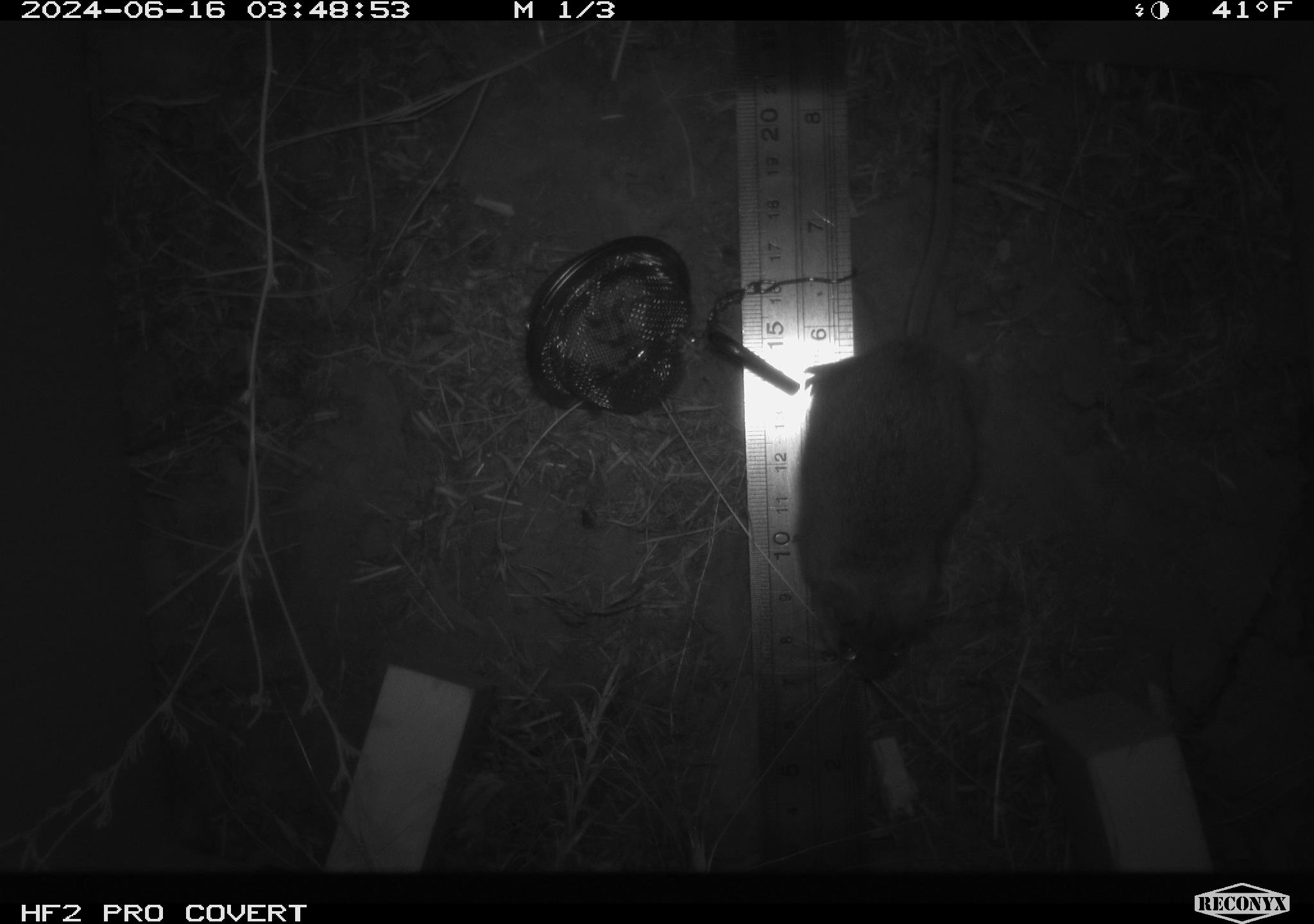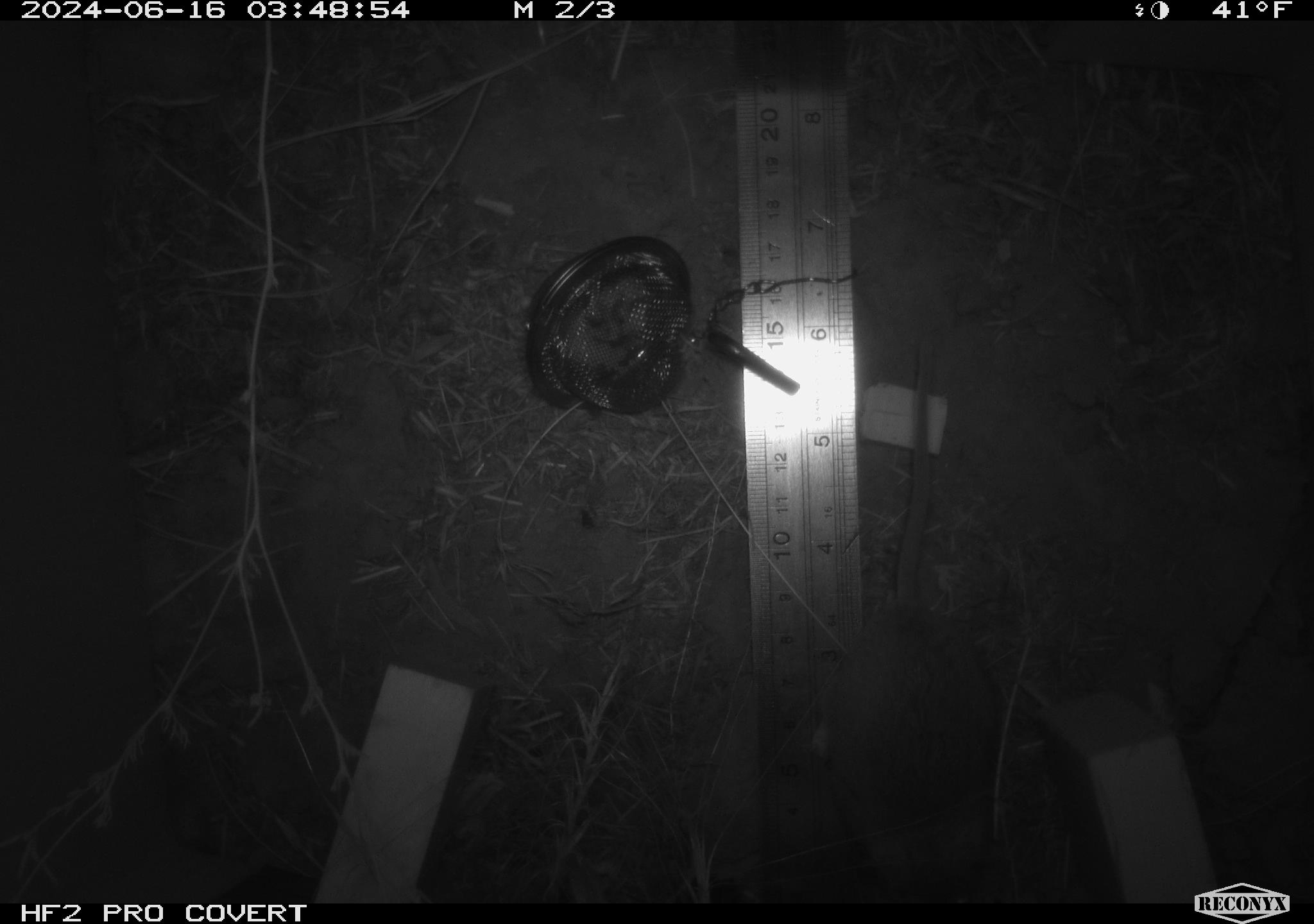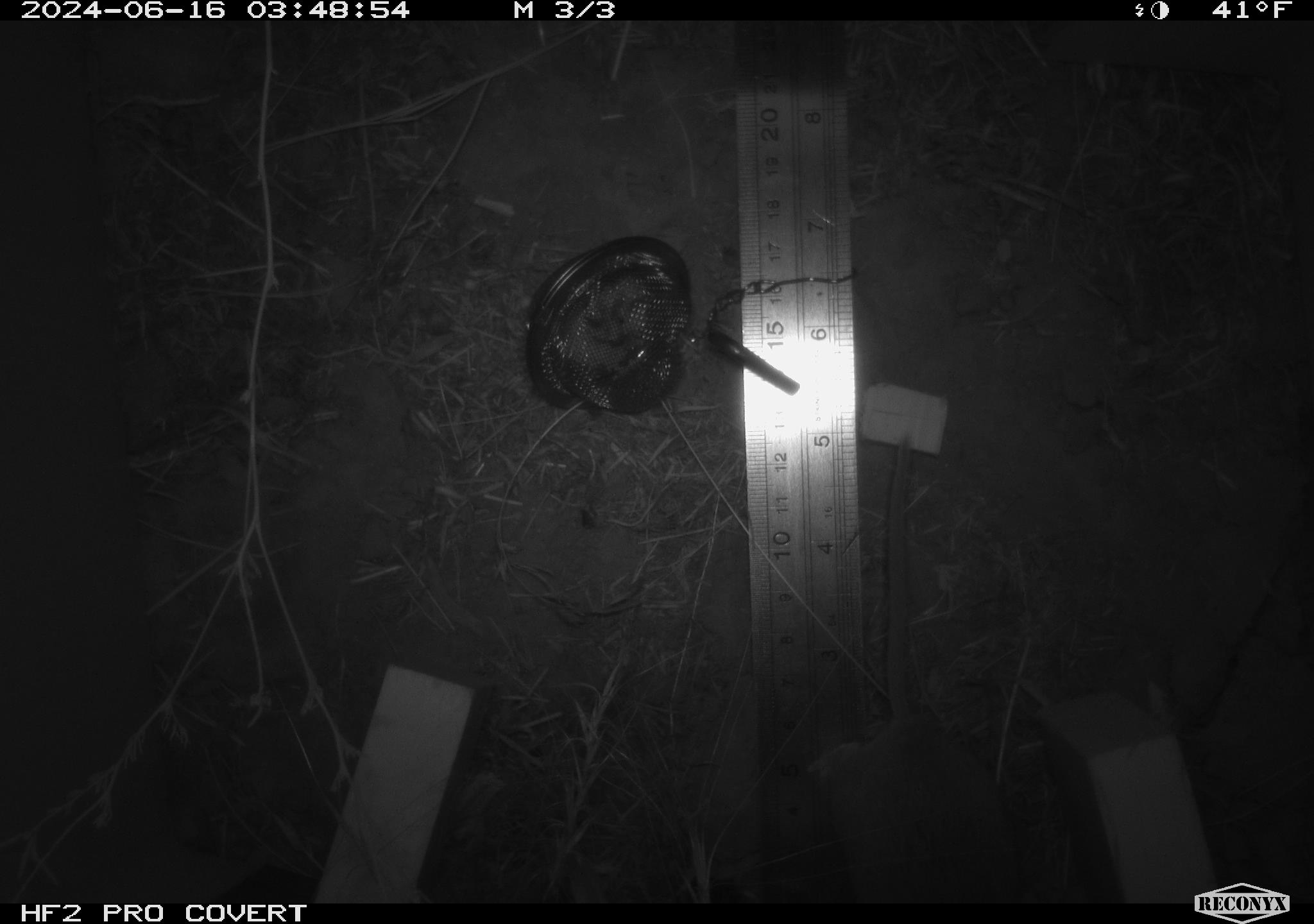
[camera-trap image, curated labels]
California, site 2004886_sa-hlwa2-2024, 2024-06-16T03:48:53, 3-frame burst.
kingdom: Animalia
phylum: Chordata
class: Mammalia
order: Rodentia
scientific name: Rodentia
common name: mouse species